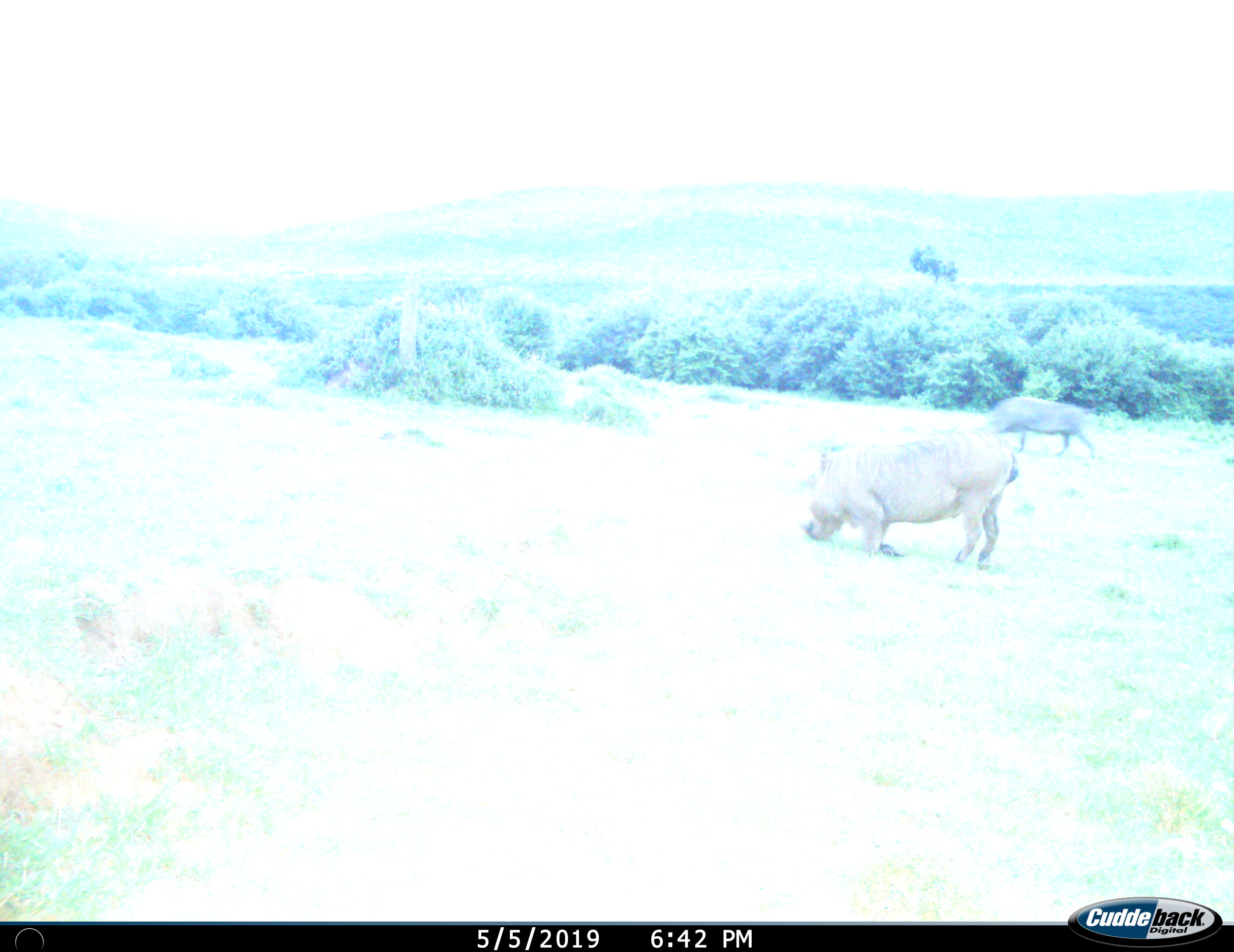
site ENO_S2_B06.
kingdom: Animalia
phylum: Chordata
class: Mammalia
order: Artiodactyla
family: Suidae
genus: Phacochoerus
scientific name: Phacochoerus africanus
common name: warthog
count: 2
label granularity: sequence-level